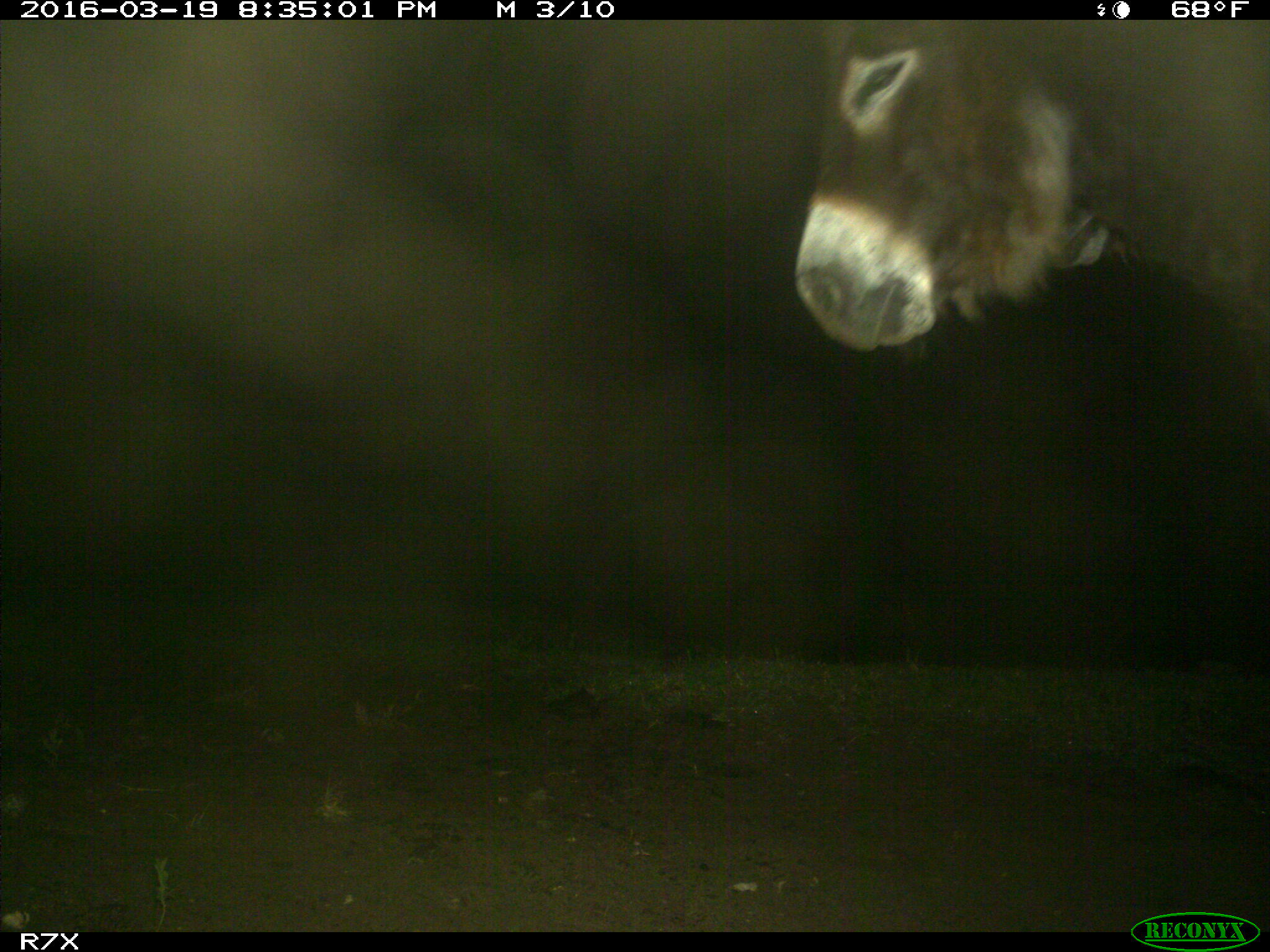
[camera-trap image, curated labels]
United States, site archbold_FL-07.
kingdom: Animalia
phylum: Chordata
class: Mammalia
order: Perissodactyla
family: Equidae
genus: Equus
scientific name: Equus africanus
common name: african wild ass